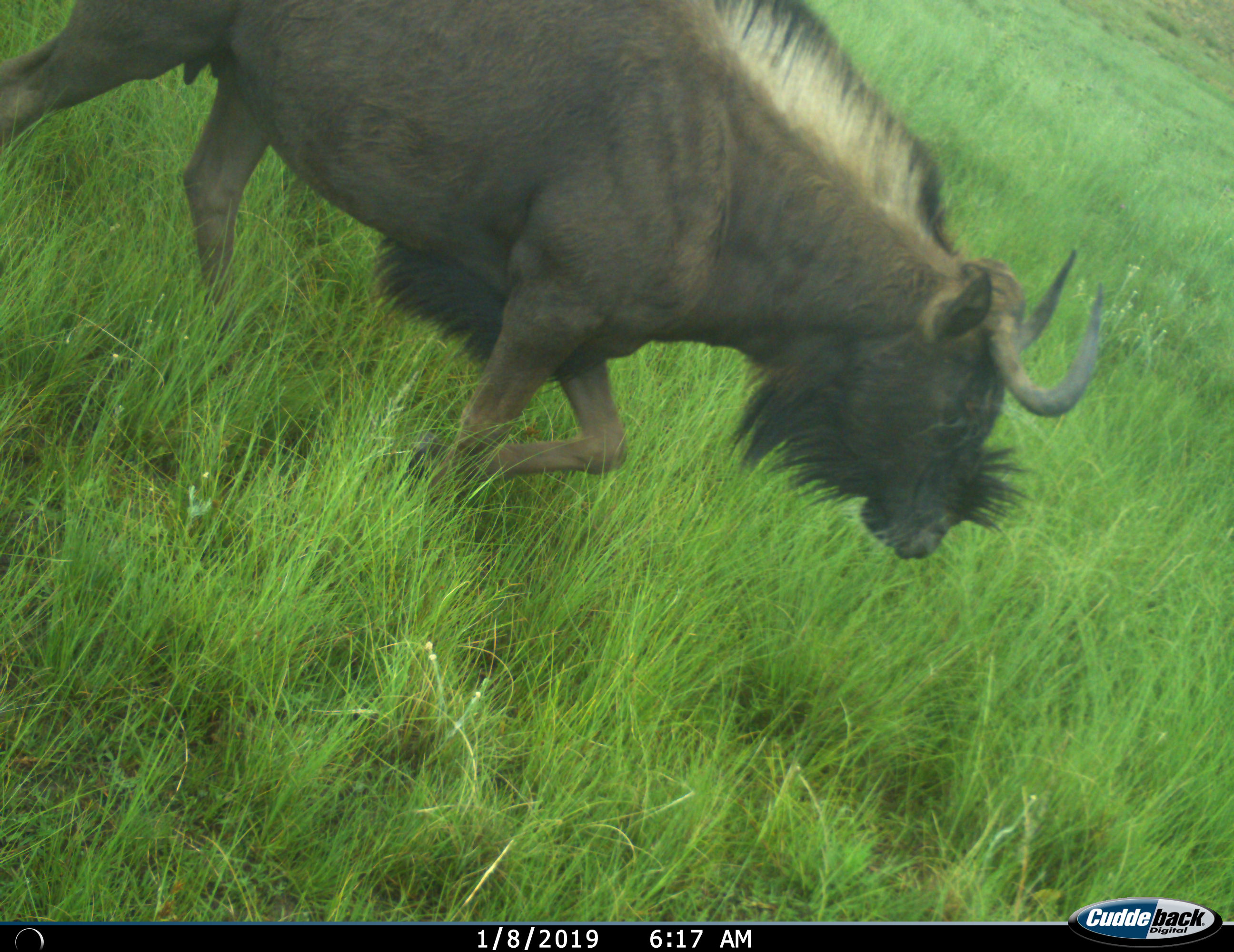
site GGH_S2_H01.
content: unidentified animal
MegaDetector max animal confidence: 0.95